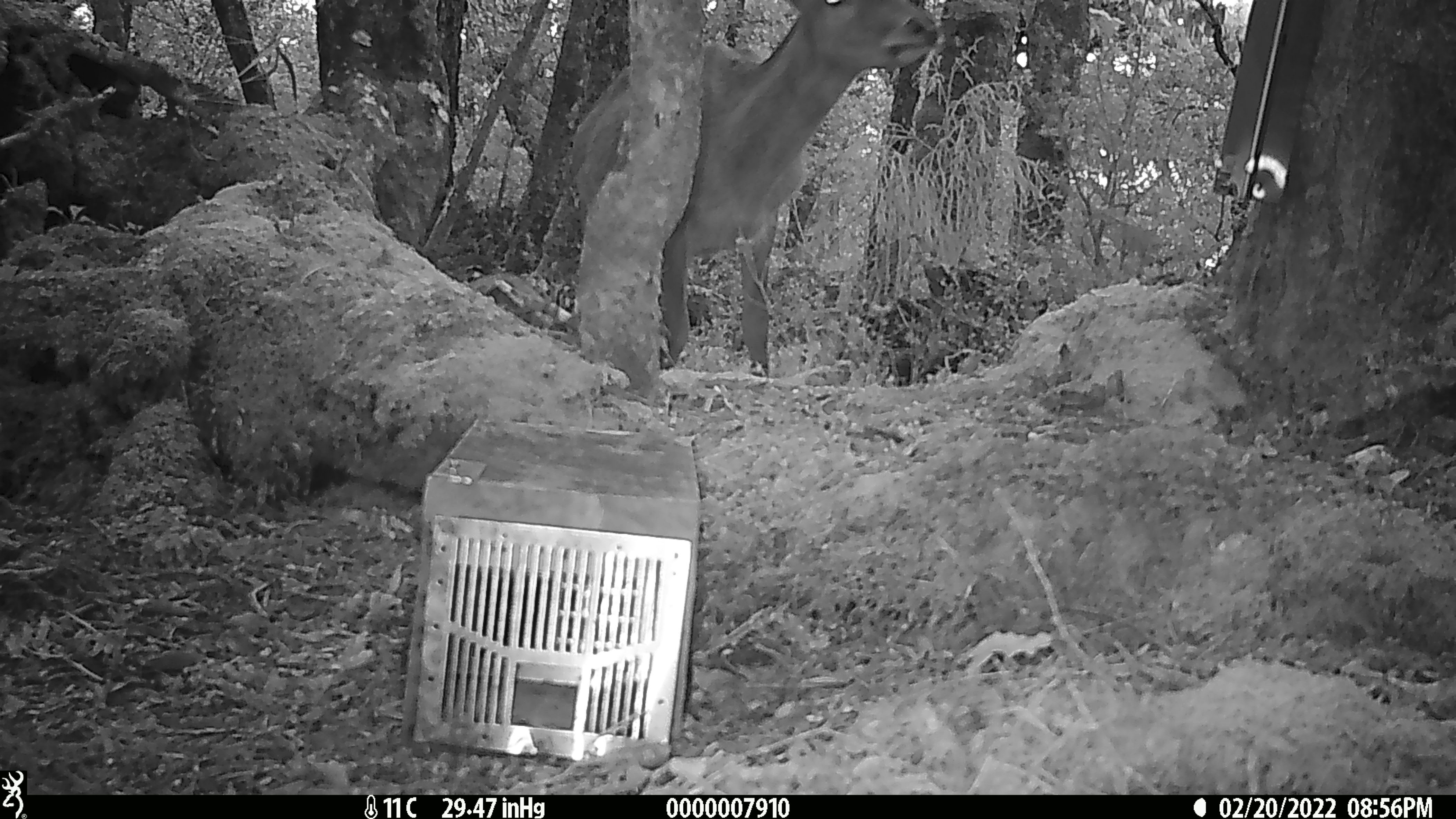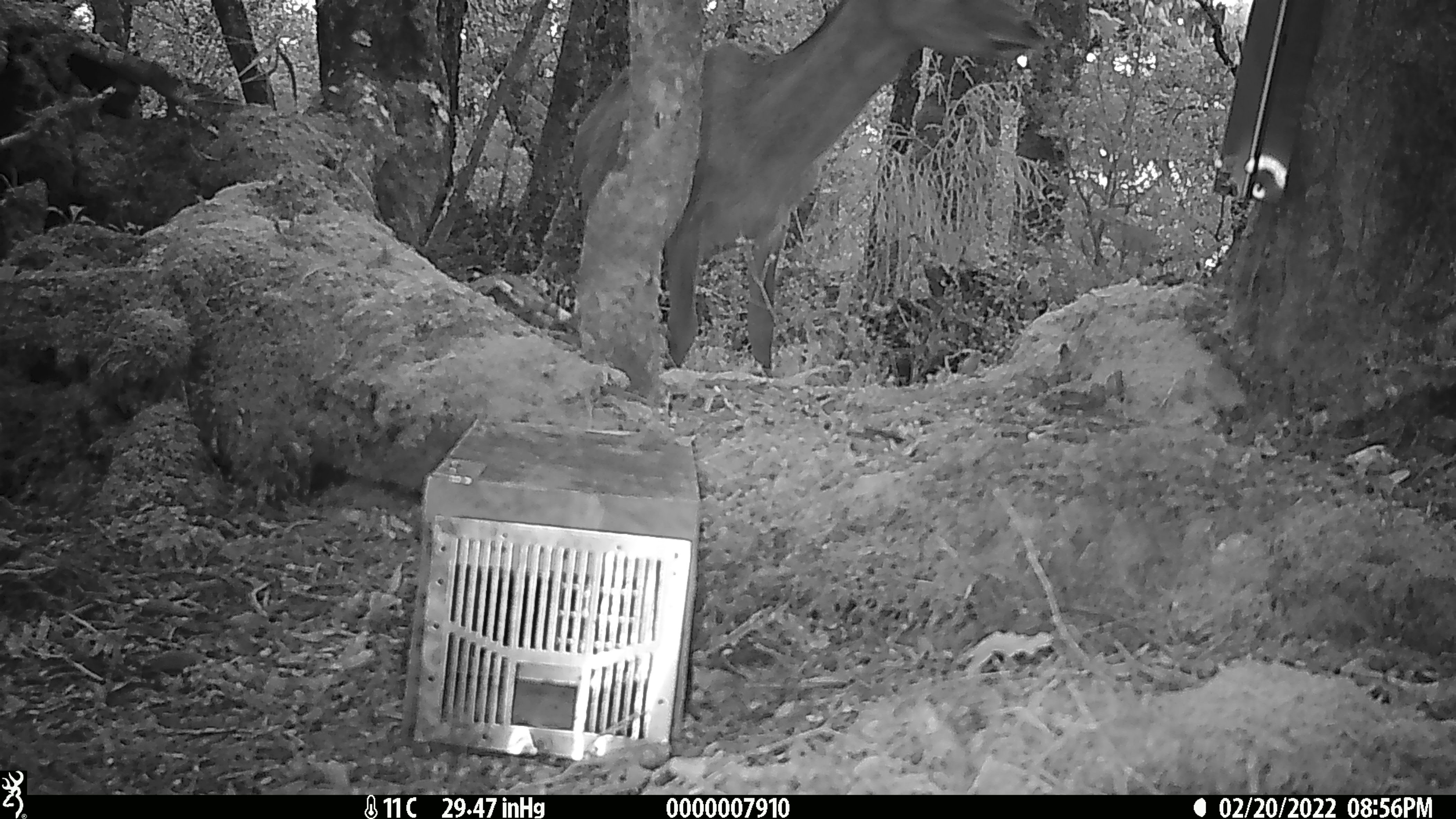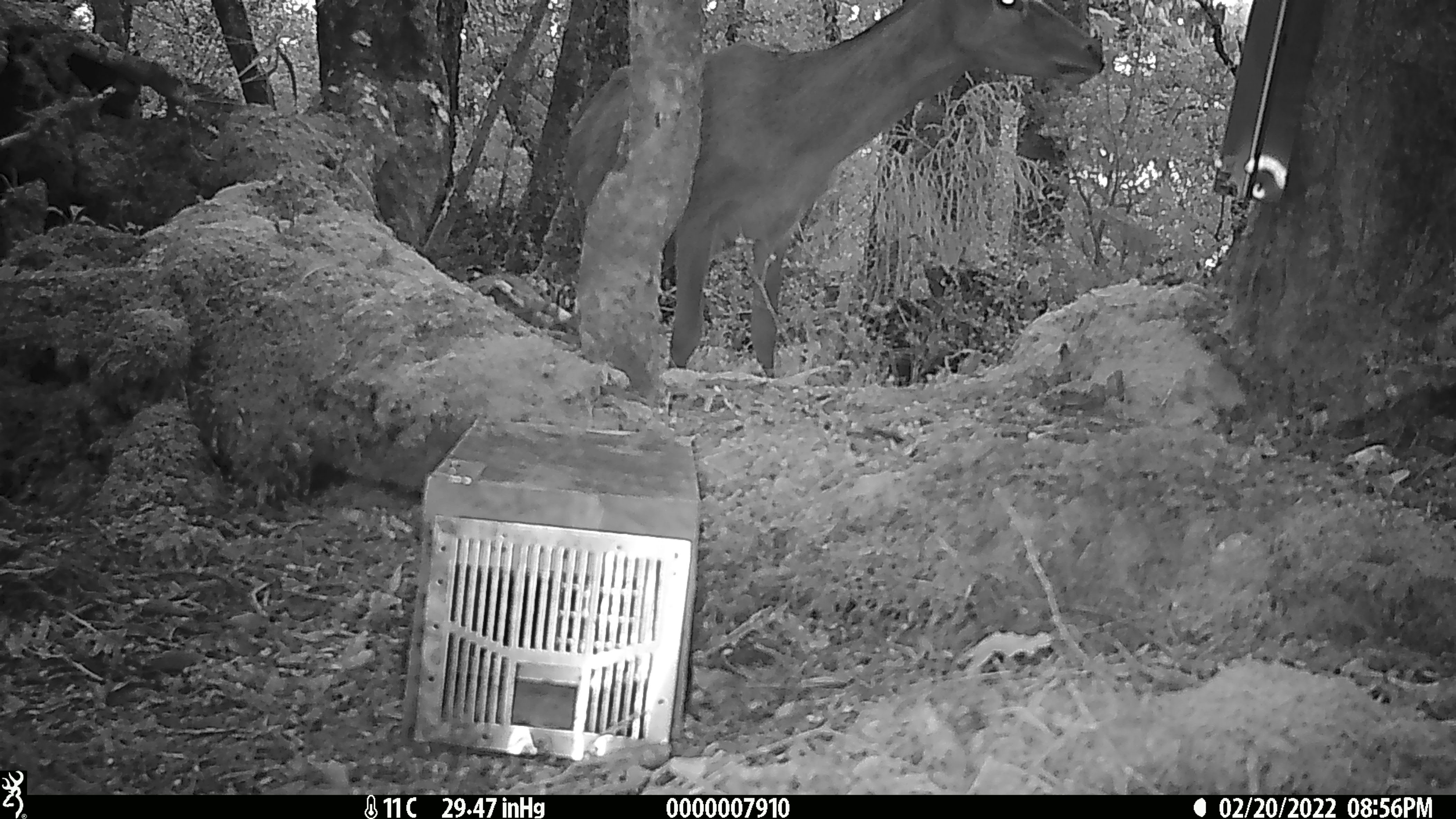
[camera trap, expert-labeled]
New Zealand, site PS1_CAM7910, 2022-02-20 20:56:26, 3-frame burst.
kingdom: Animalia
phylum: Chordata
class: Mammalia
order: Artiodactyla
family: Cervidae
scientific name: Cervidae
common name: deer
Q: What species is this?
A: Deer (Cervidae).